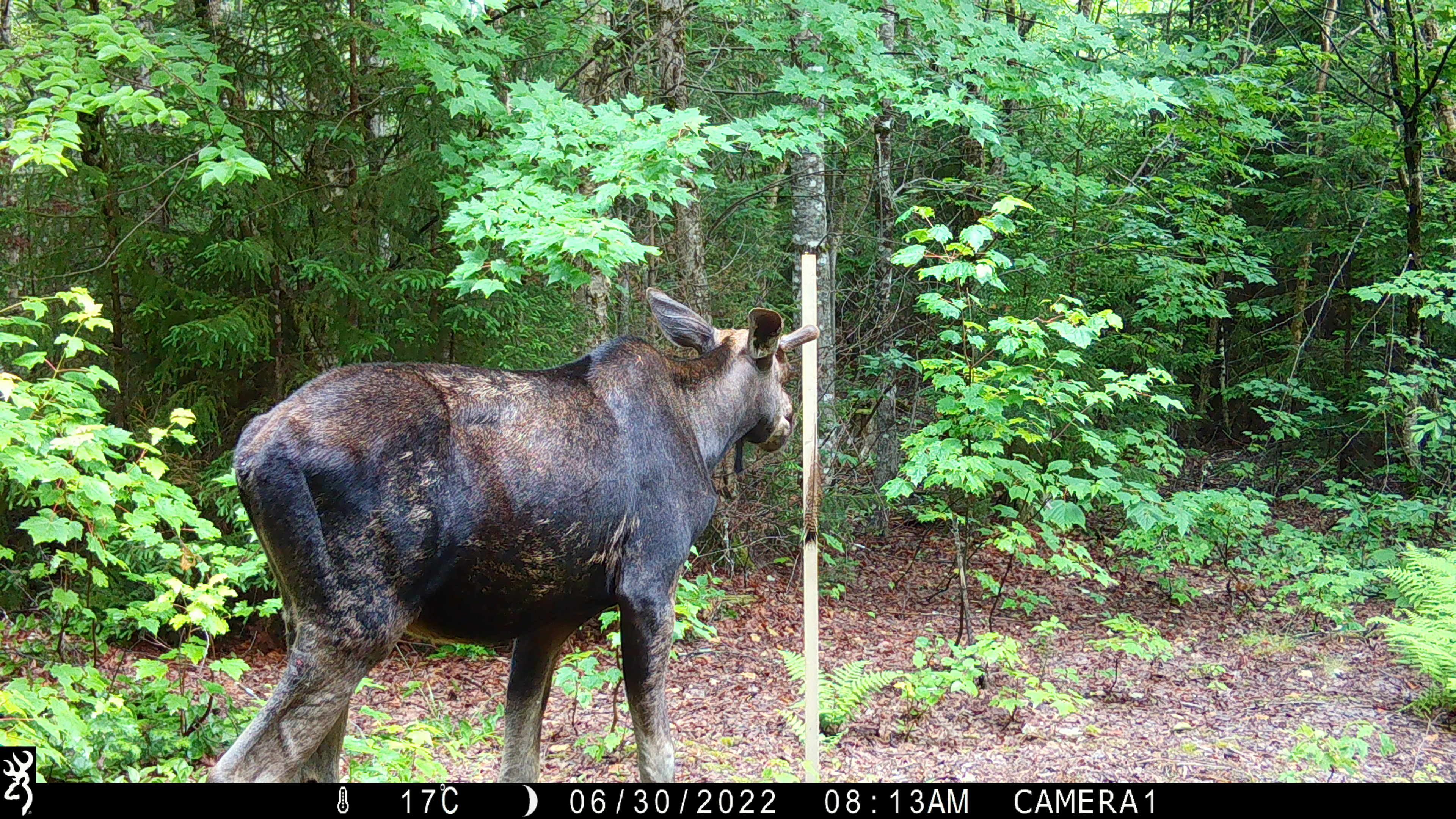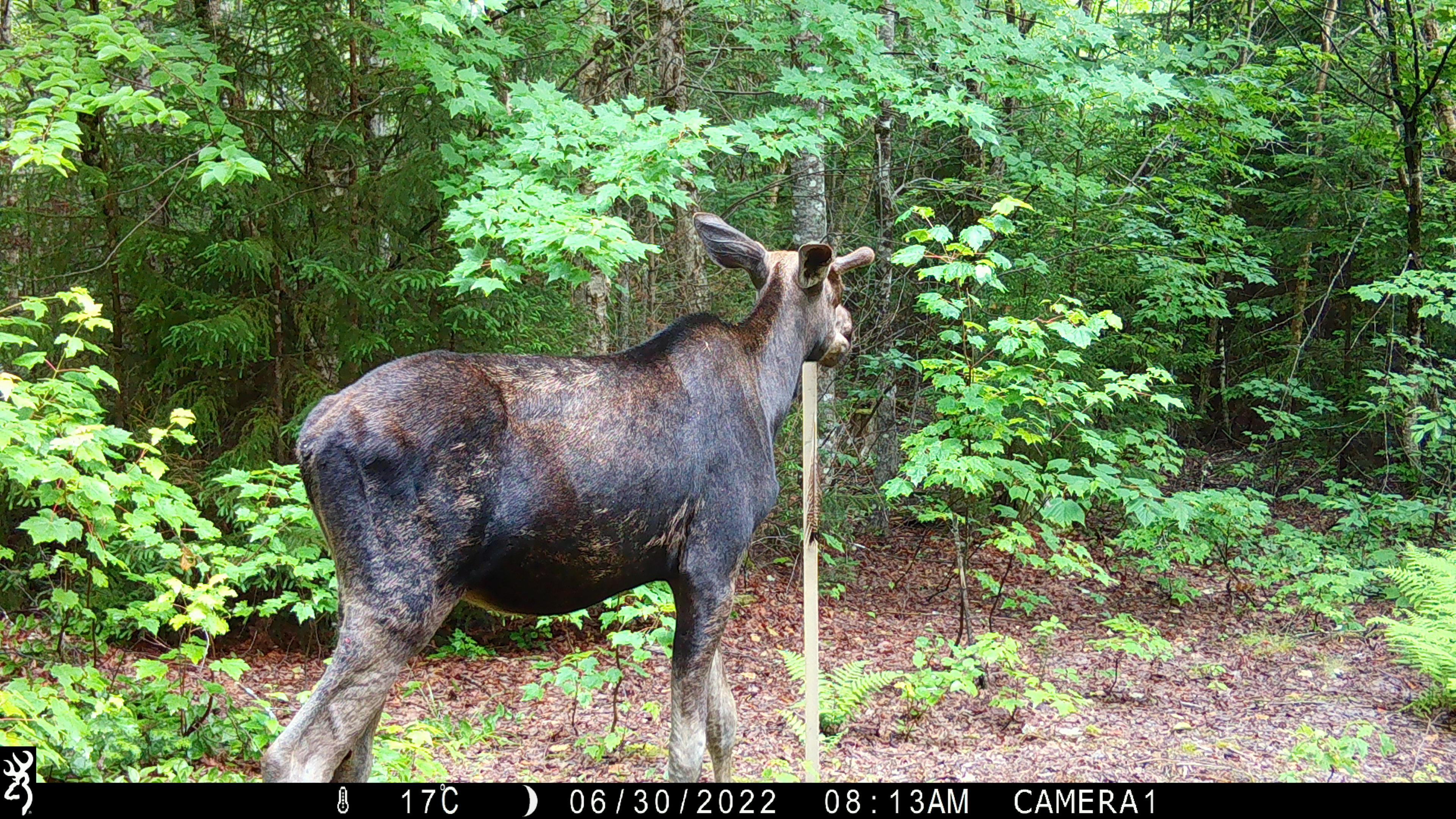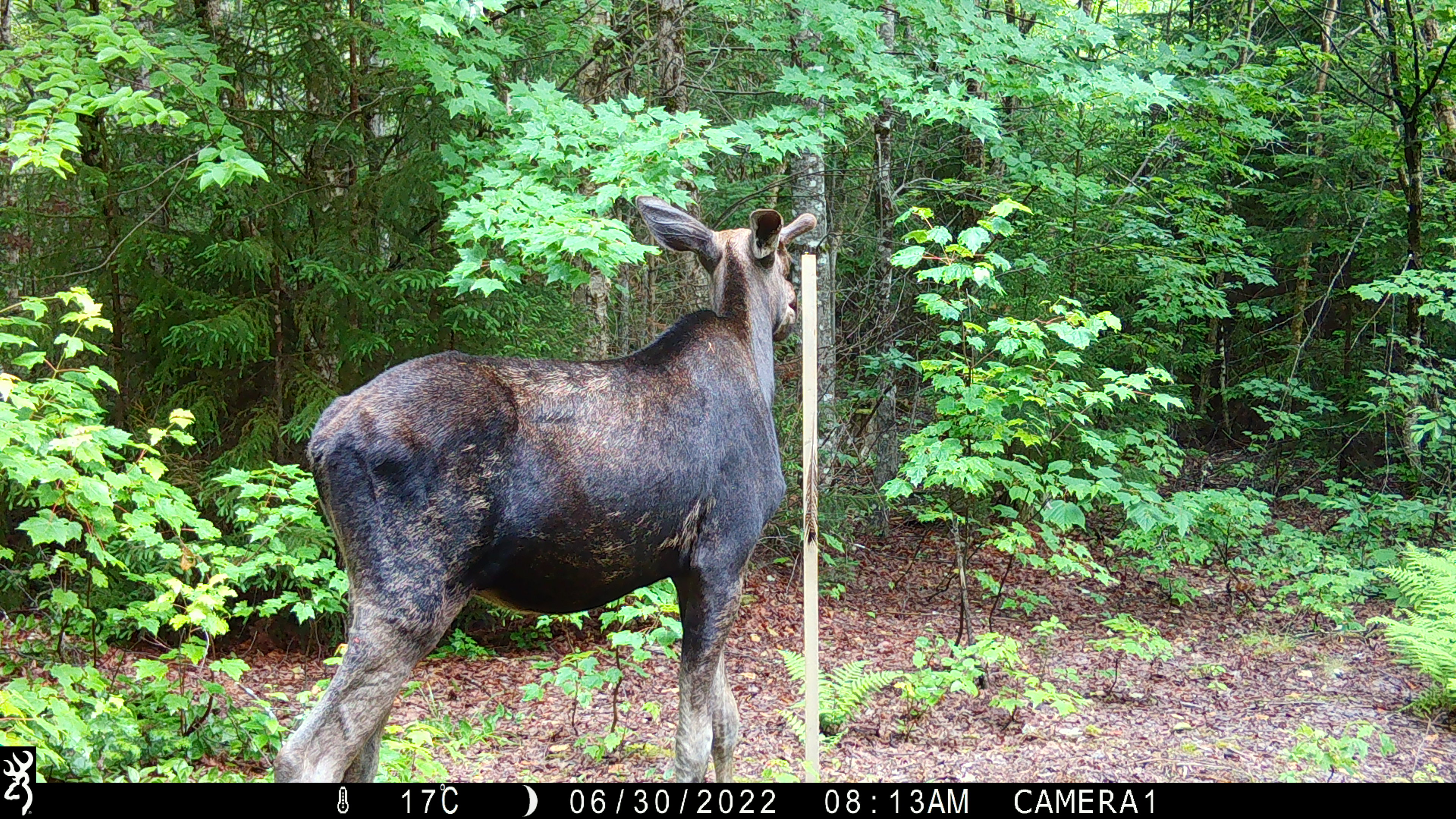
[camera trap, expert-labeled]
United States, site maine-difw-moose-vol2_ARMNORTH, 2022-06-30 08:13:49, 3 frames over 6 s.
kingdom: Animalia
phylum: Chordata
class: Mammalia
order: Artiodactyla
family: Cervidae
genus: Alces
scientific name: Alces alces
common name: moose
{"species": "moose (Alces alces)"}